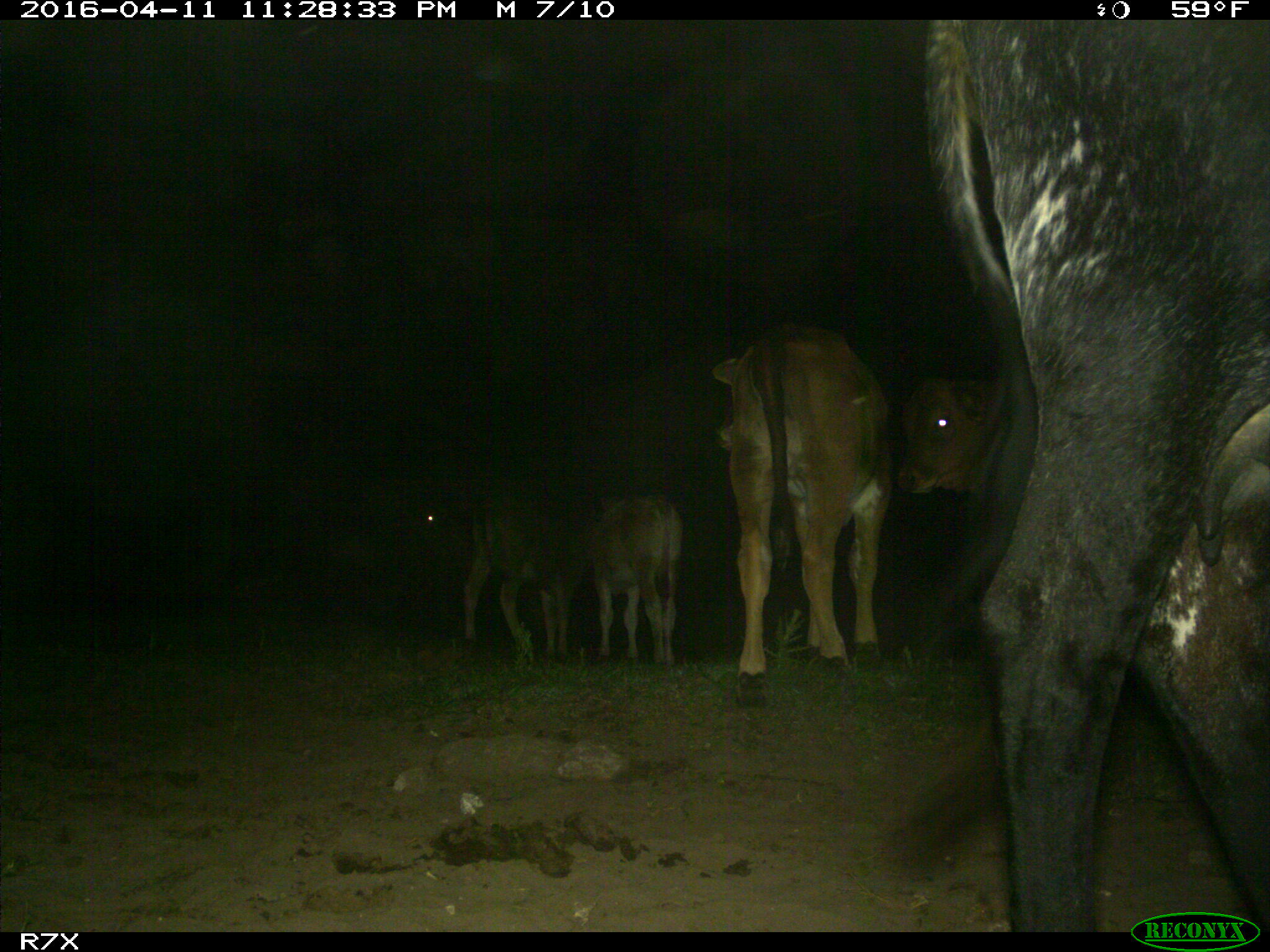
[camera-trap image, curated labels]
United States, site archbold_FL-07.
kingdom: Animalia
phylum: Chordata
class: Mammalia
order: Artiodactyla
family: Bovidae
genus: Bos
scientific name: Bos taurus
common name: domestic cow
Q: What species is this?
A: Bos taurus (domestic cow).